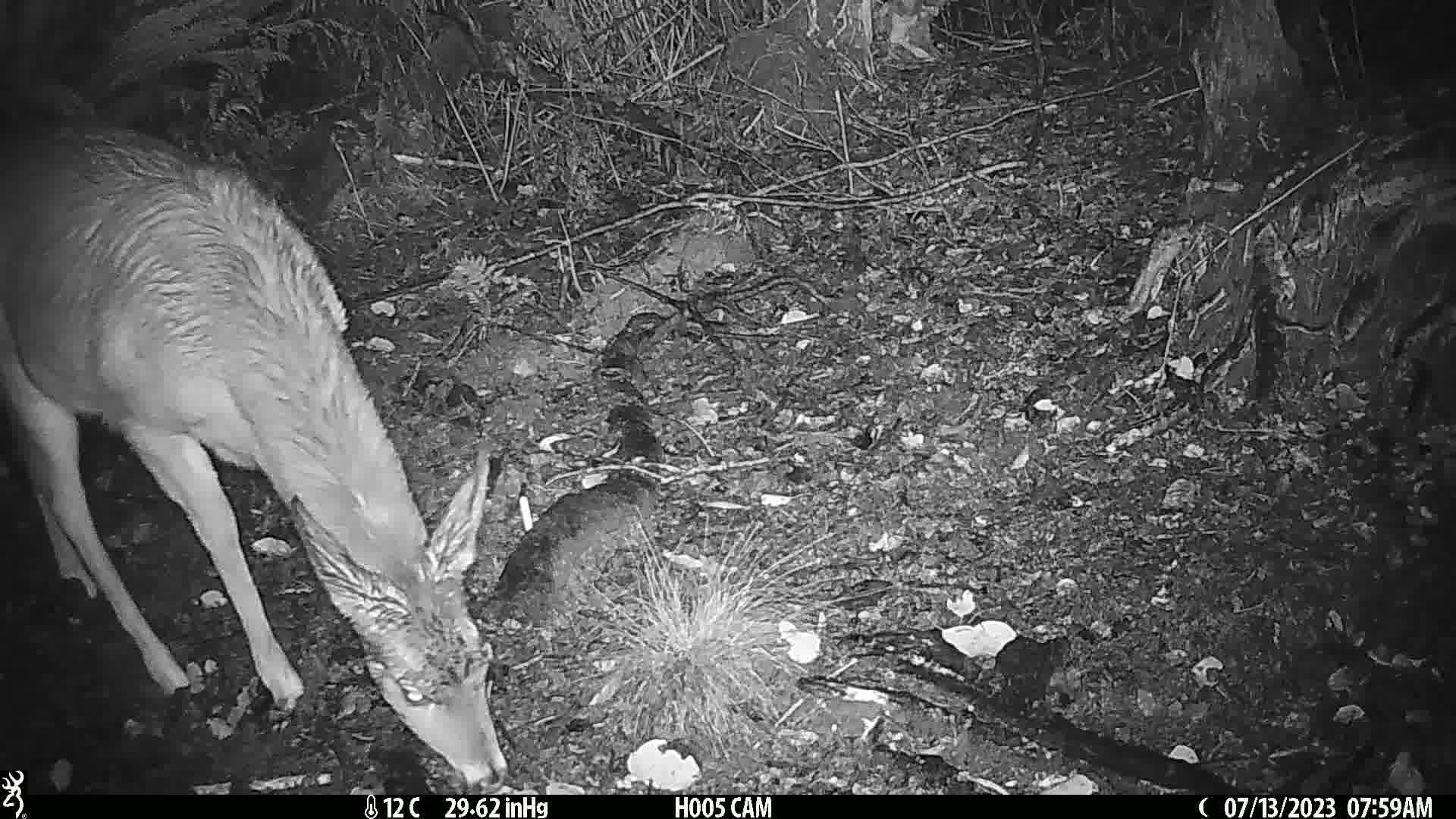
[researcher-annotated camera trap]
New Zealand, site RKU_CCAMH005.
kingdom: Animalia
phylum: Chordata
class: Mammalia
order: Artiodactyla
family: Cervidae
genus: Odocoileus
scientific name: Odocoileus virginianus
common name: white-tailed deer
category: white tailed deer